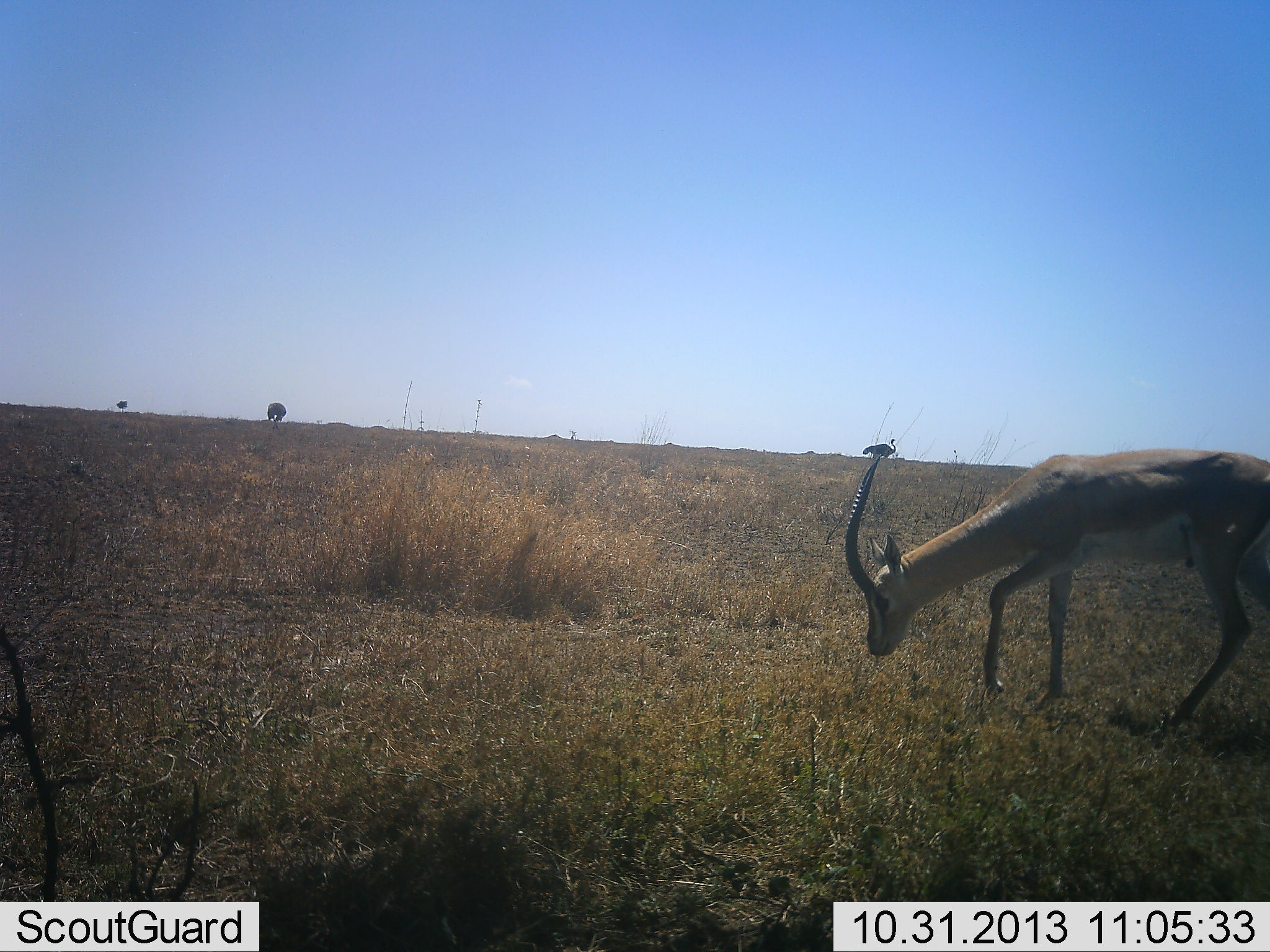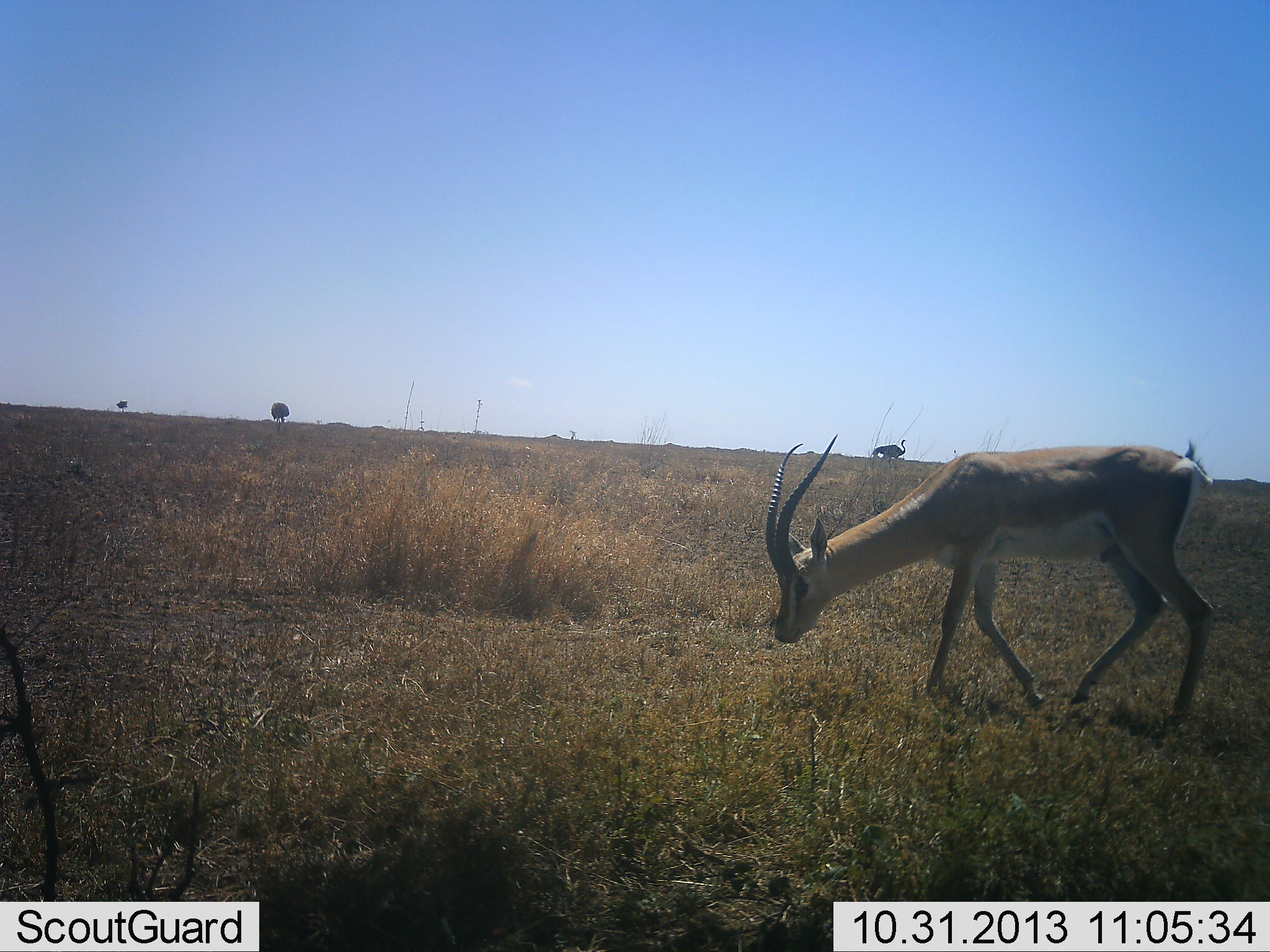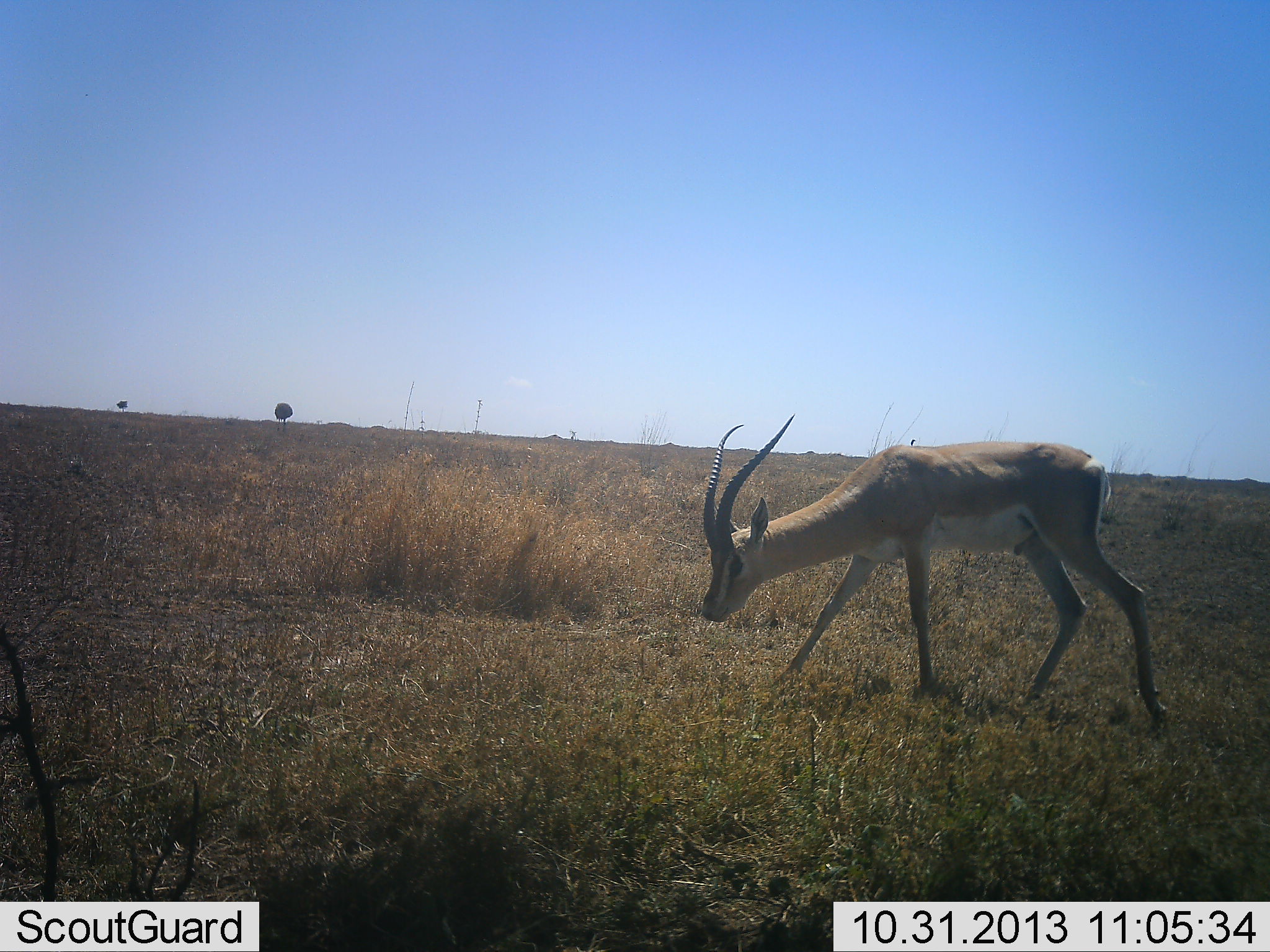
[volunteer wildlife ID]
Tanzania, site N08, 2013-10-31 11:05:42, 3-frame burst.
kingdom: Animalia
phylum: Chordata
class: Mammalia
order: Artiodactyla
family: Bovidae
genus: Nanger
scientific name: Nanger granti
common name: grant's gazelle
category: gazellegrants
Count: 1.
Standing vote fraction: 4%.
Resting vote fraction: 0%.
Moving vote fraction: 70%.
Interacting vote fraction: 0%.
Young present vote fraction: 0%.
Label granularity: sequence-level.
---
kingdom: Animalia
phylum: Chordata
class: Aves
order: Struthioniformes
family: Struthionidae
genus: Struthio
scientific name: Struthio camelus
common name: ostrich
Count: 2.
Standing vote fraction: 44%.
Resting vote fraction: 0%.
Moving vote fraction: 62%.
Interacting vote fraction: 0%.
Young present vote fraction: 0%.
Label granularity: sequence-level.